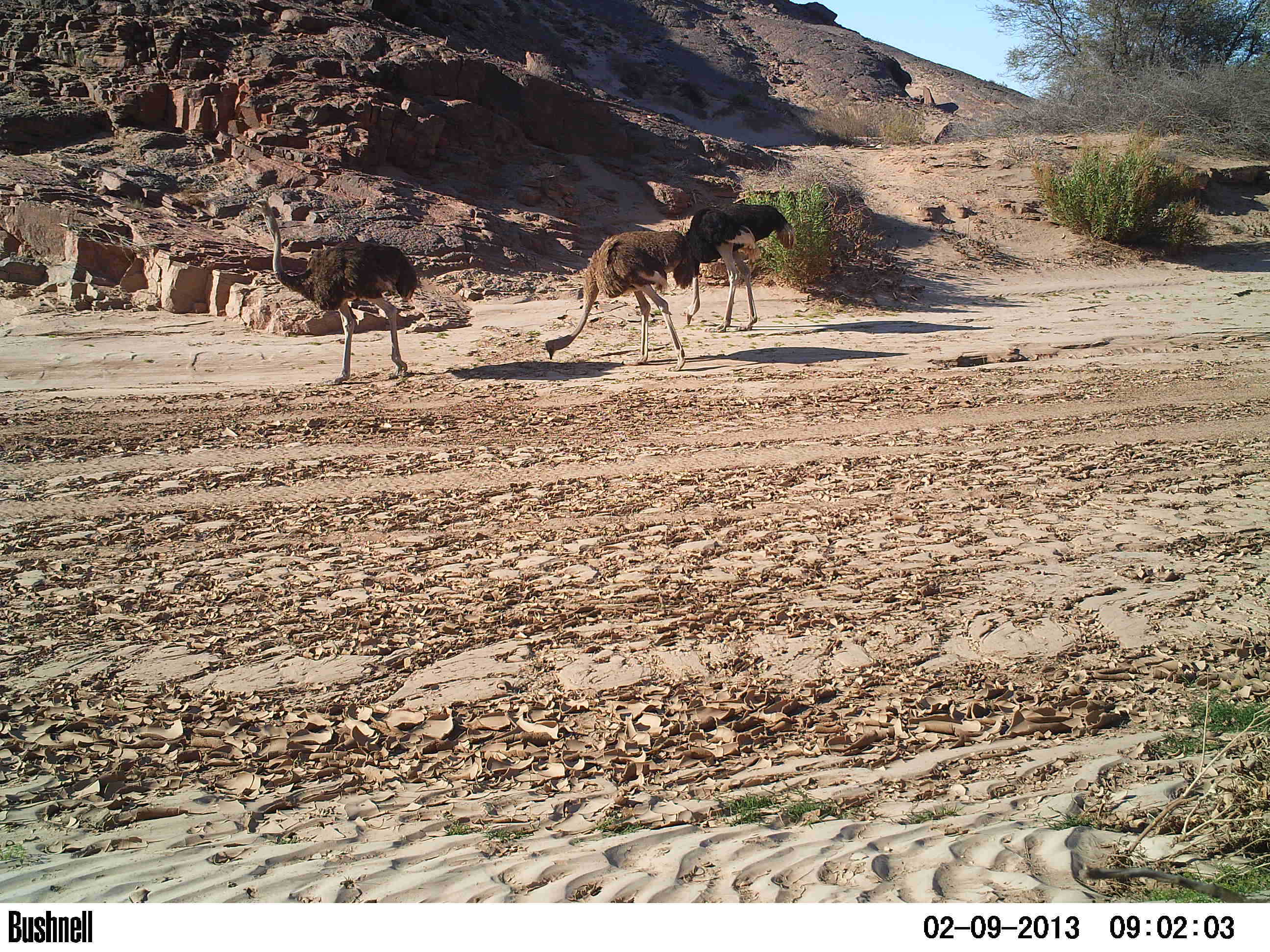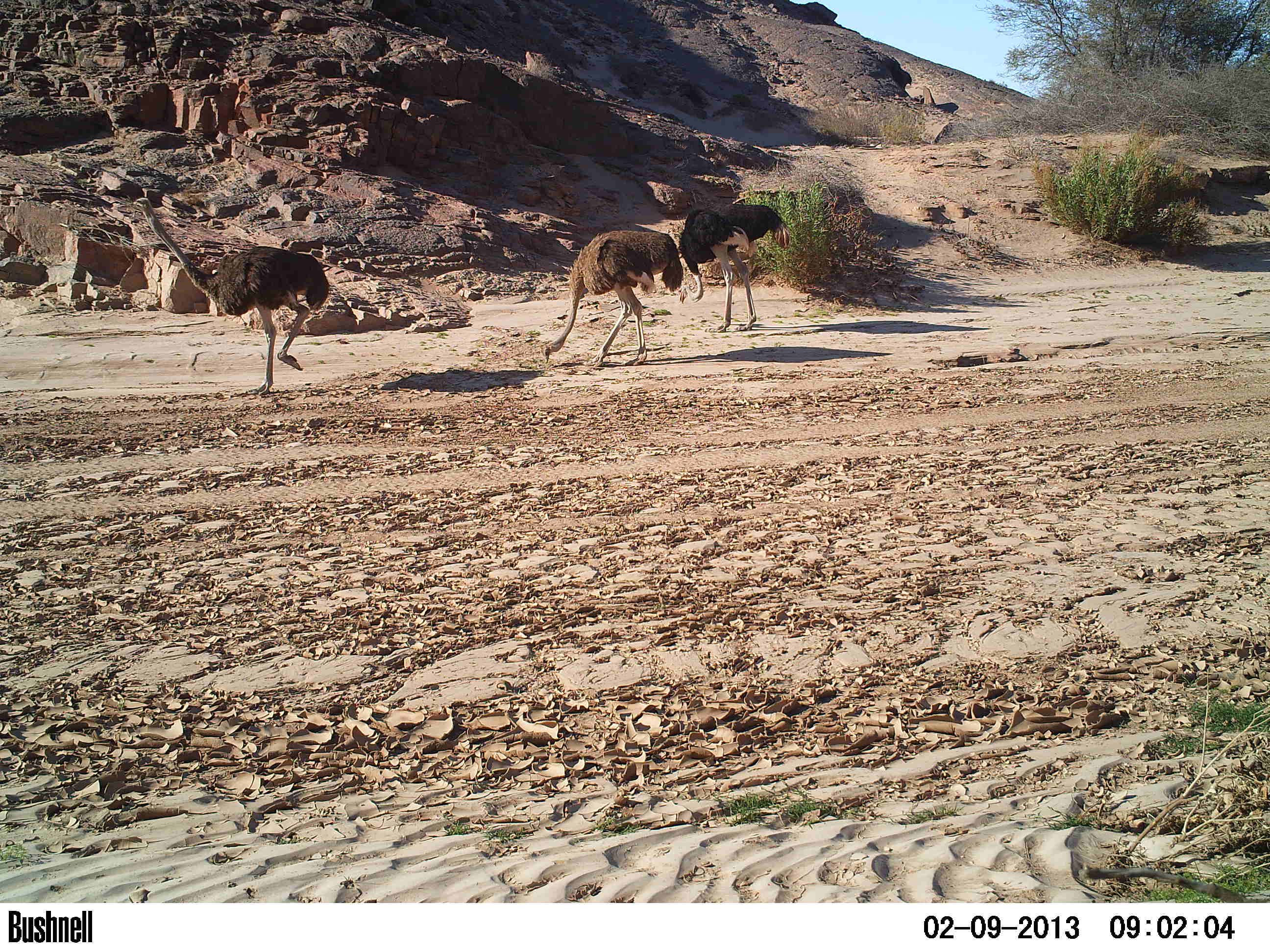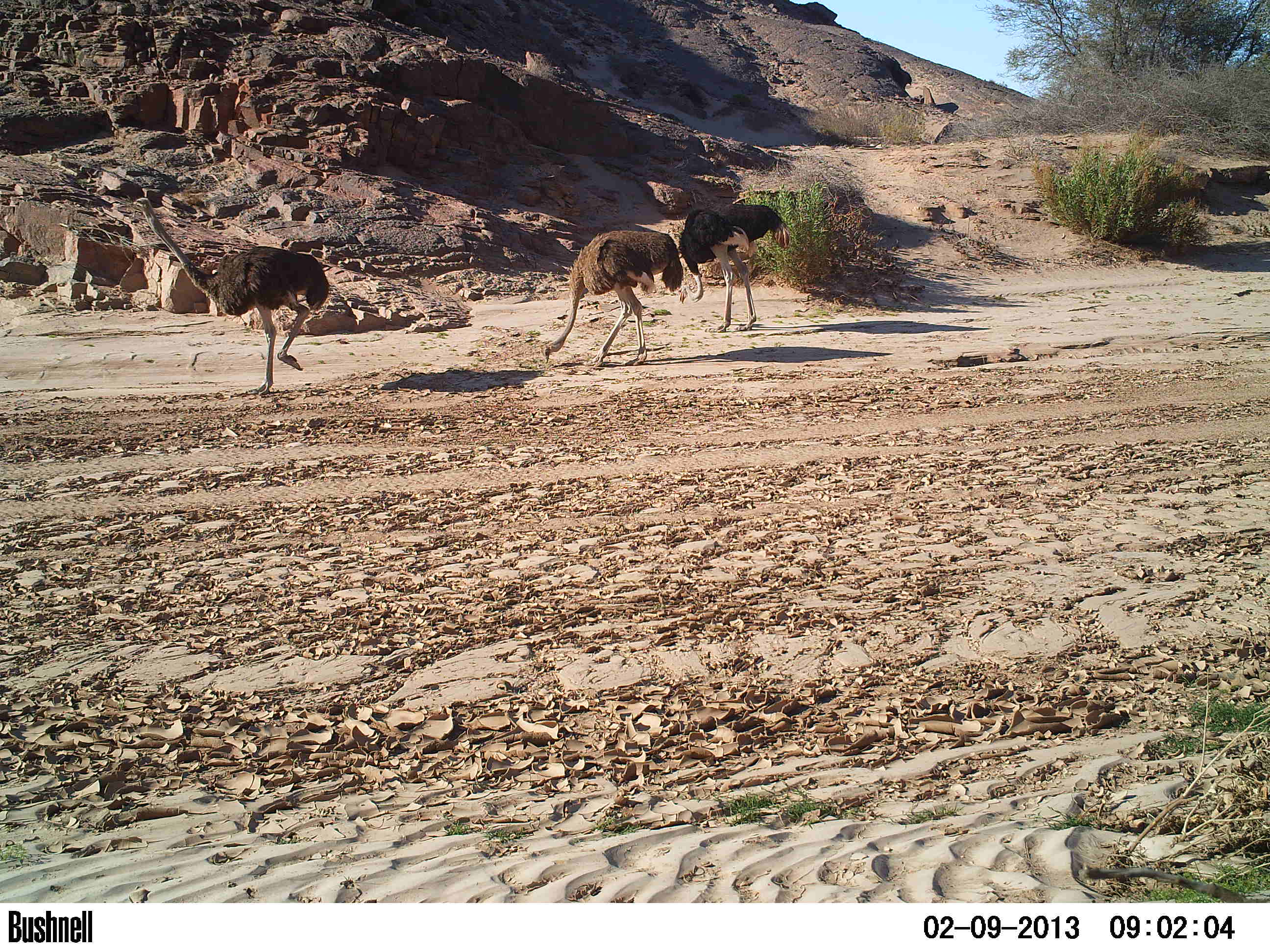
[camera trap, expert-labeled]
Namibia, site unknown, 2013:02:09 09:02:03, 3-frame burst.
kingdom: Animalia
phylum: Chordata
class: Aves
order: Struthioniformes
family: Struthionidae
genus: Struthio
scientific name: Struthio camelus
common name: common ostrich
Struthio camelus (common ostrich).